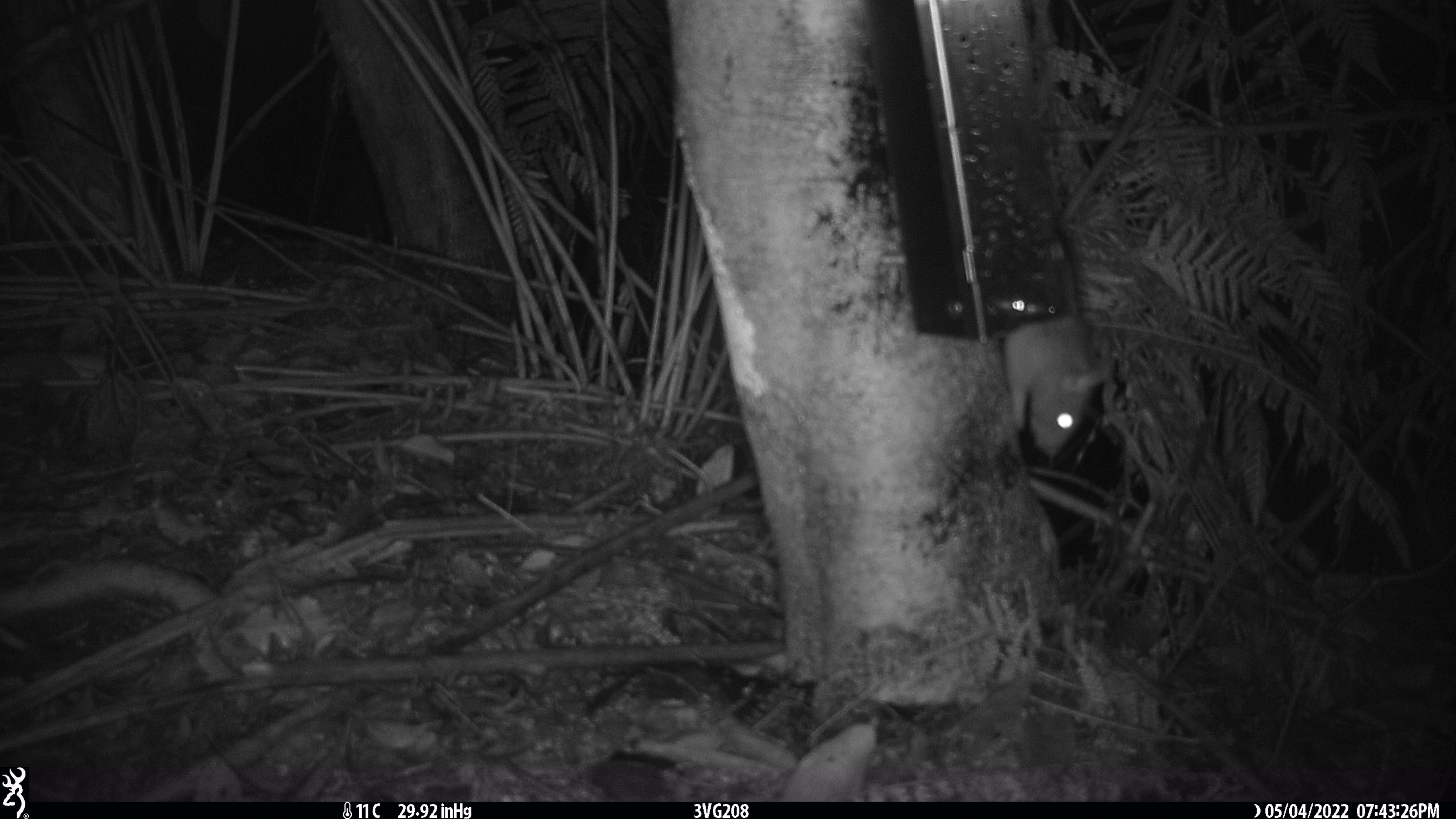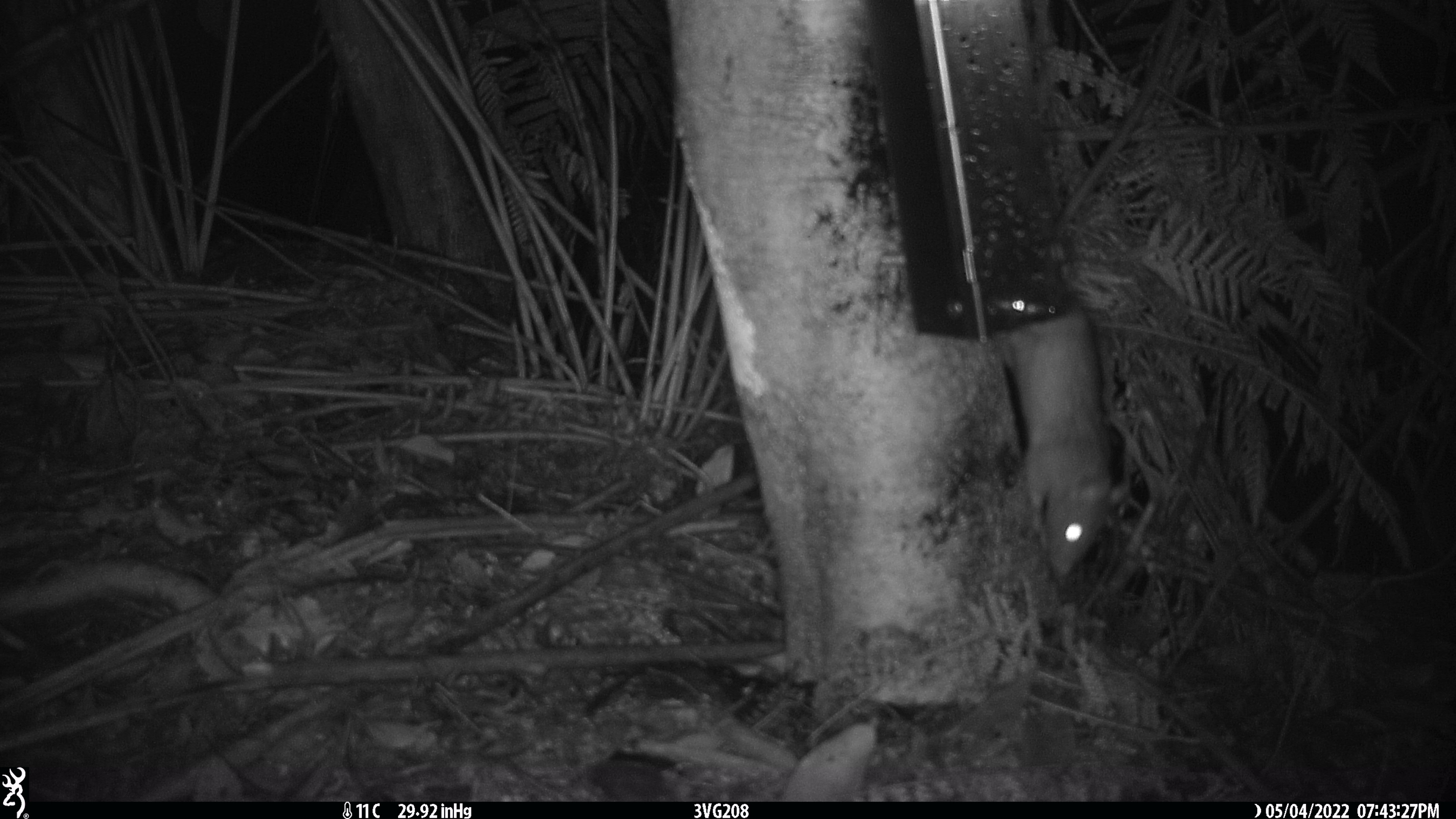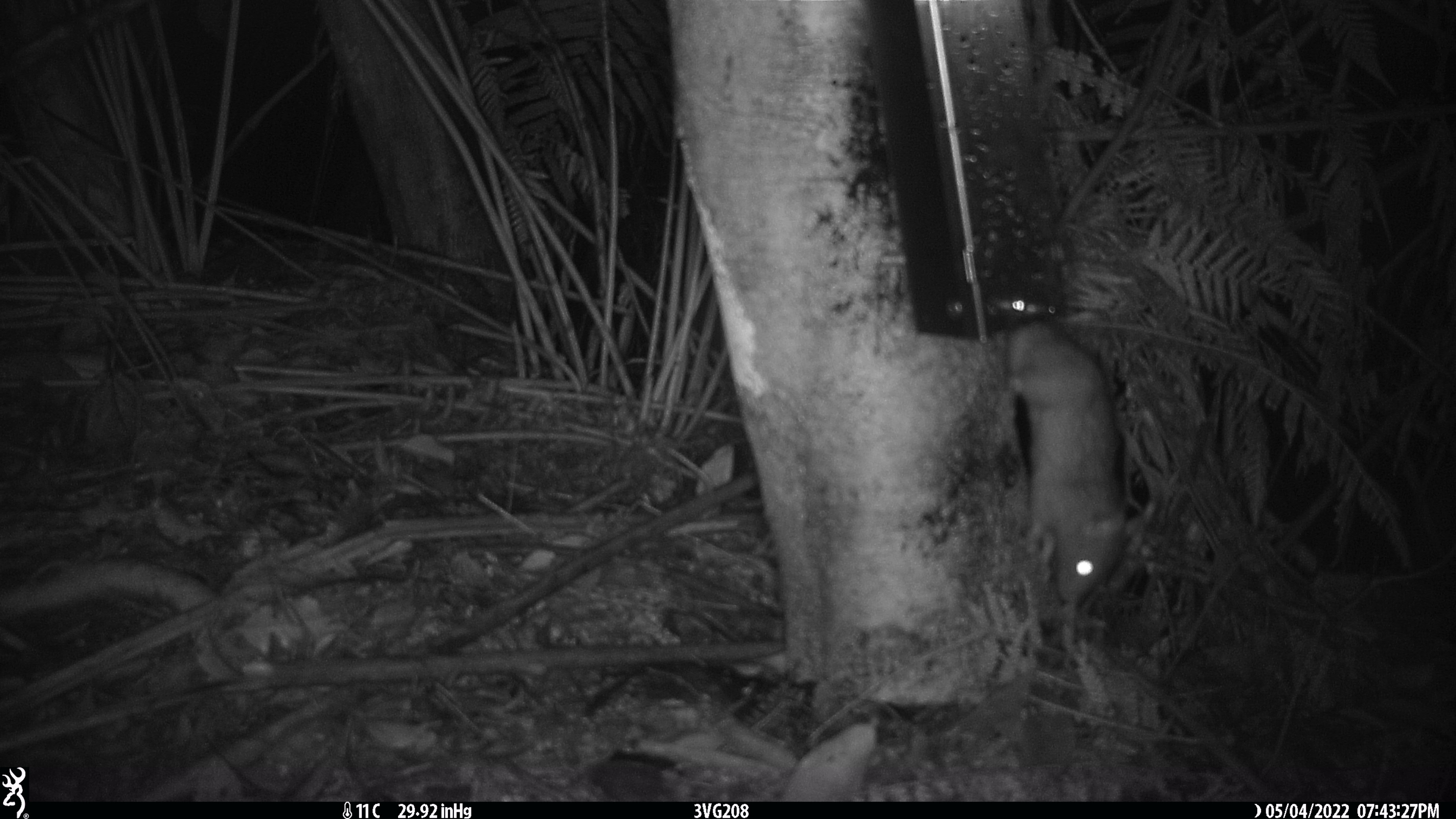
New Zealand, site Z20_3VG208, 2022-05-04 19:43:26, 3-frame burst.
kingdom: Animalia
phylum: Chordata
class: Mammalia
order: Rodentia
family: Muridae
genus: Rattus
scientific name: Rattus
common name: rat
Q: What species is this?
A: Rat (Rattus).